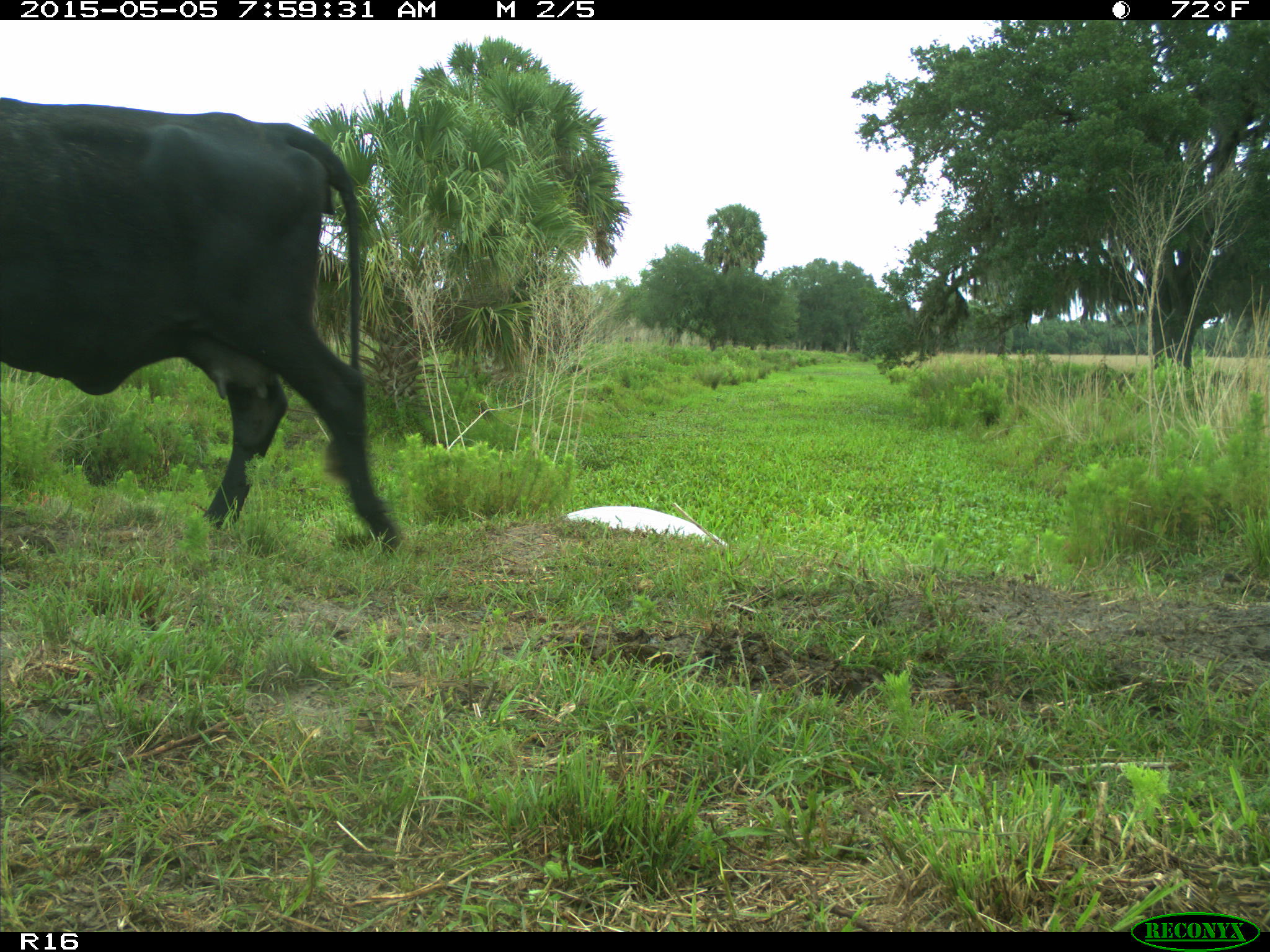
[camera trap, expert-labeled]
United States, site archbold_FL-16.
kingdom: Animalia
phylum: Chordata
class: Mammalia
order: Artiodactyla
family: Bovidae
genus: Bos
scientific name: Bos taurus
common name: domestic cow